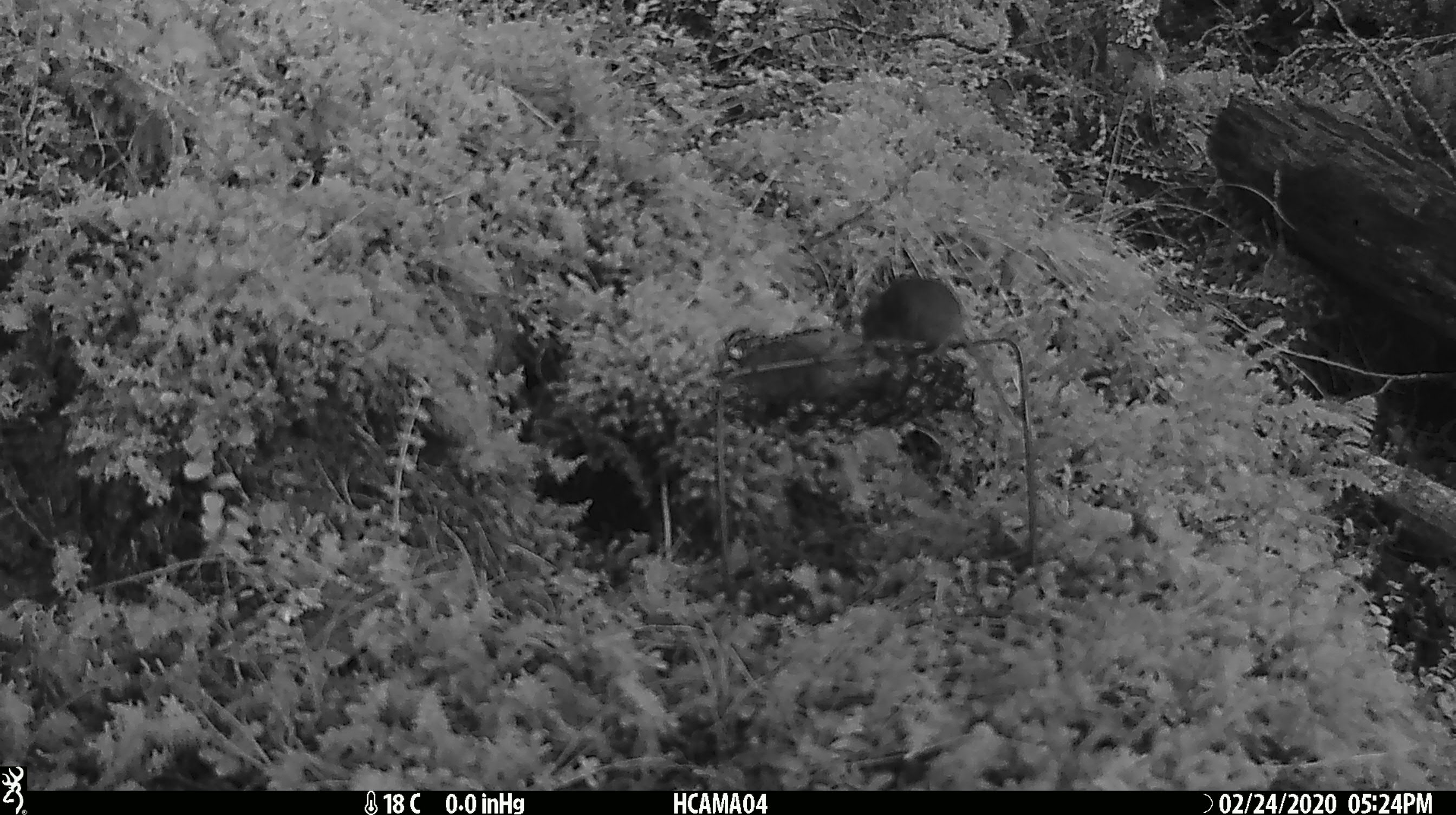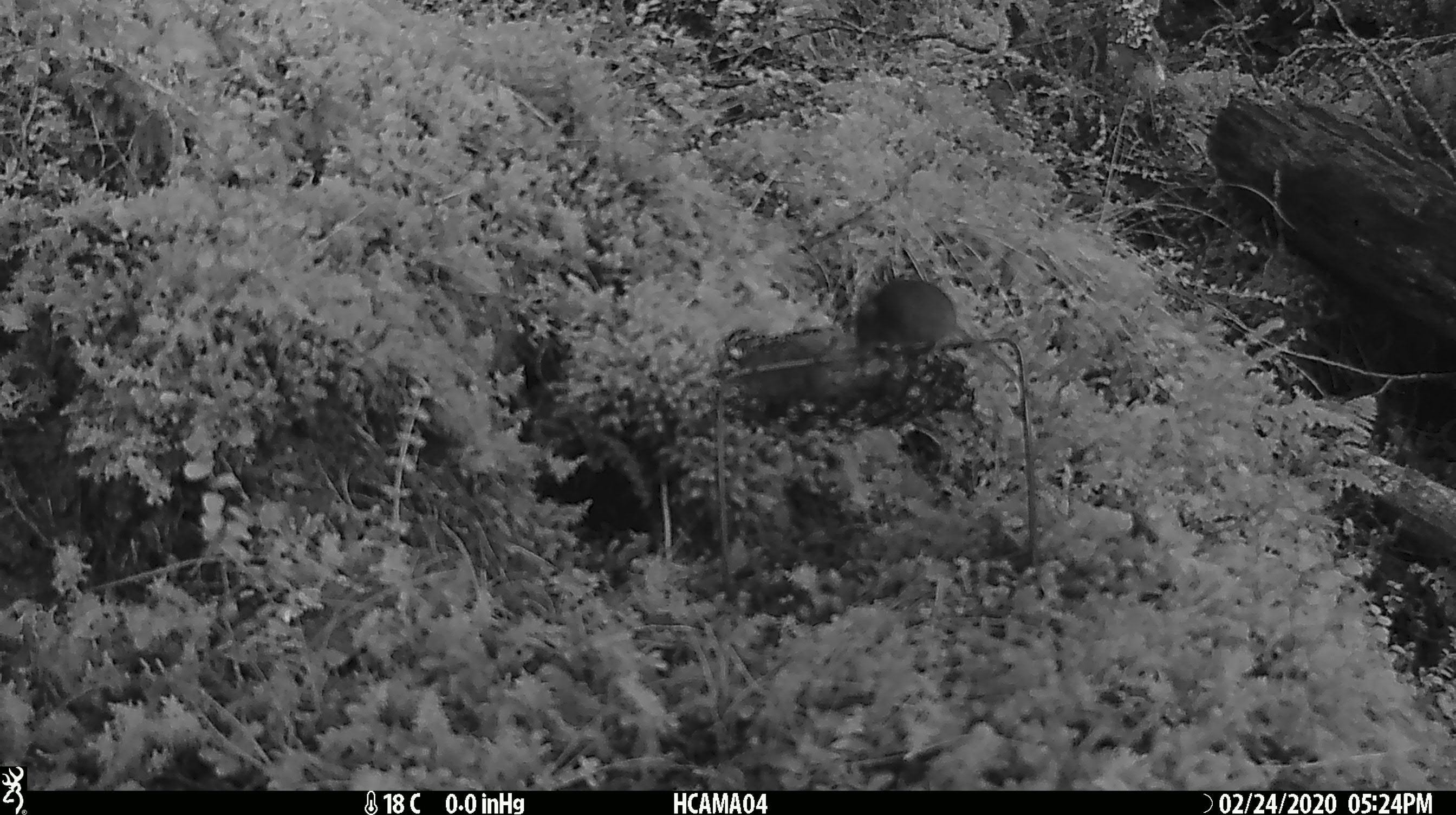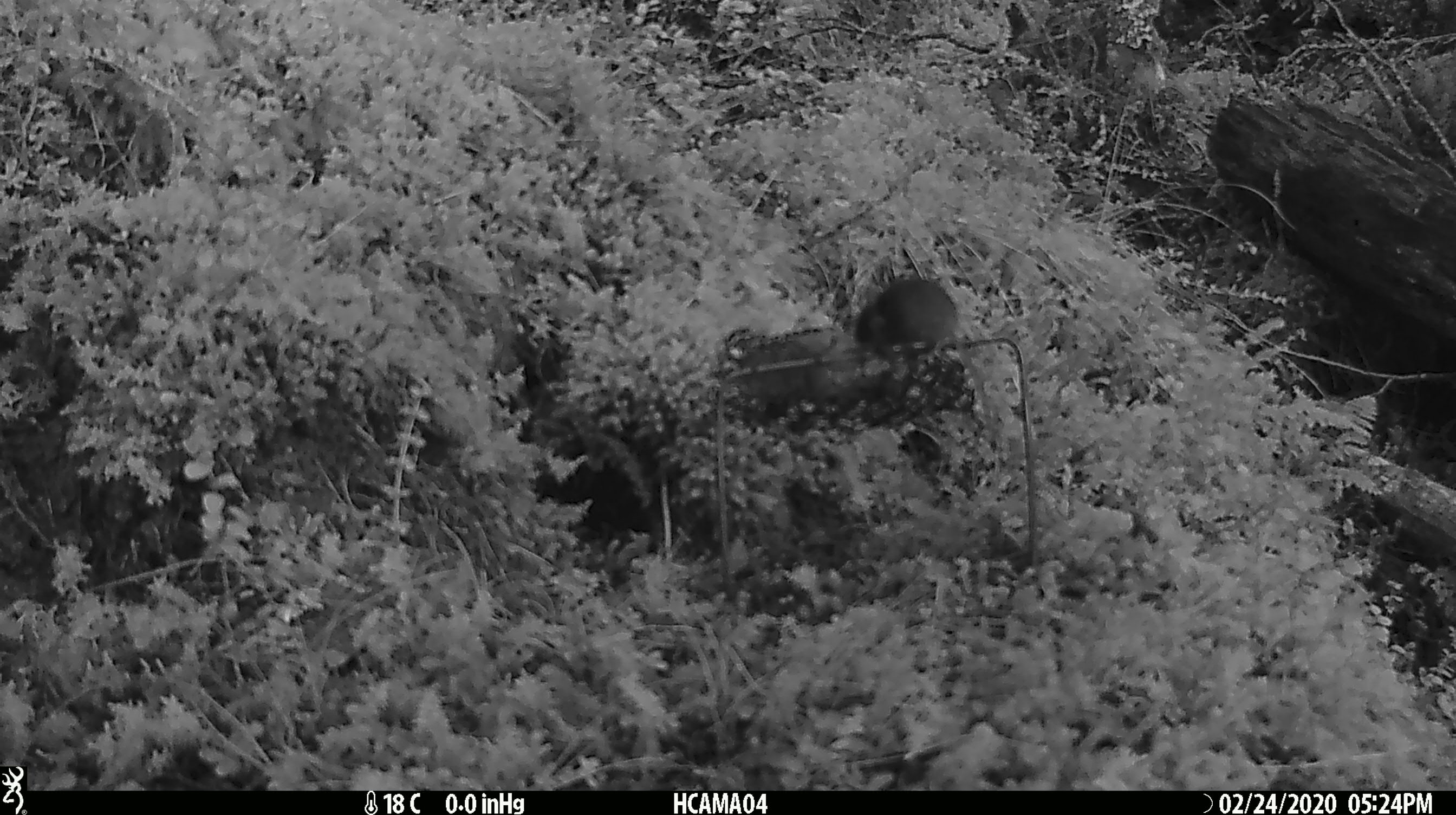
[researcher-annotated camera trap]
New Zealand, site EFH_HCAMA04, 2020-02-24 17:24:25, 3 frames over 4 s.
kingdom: Animalia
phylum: Chordata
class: Mammalia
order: Rodentia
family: Muridae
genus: Mus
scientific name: Mus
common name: mouse